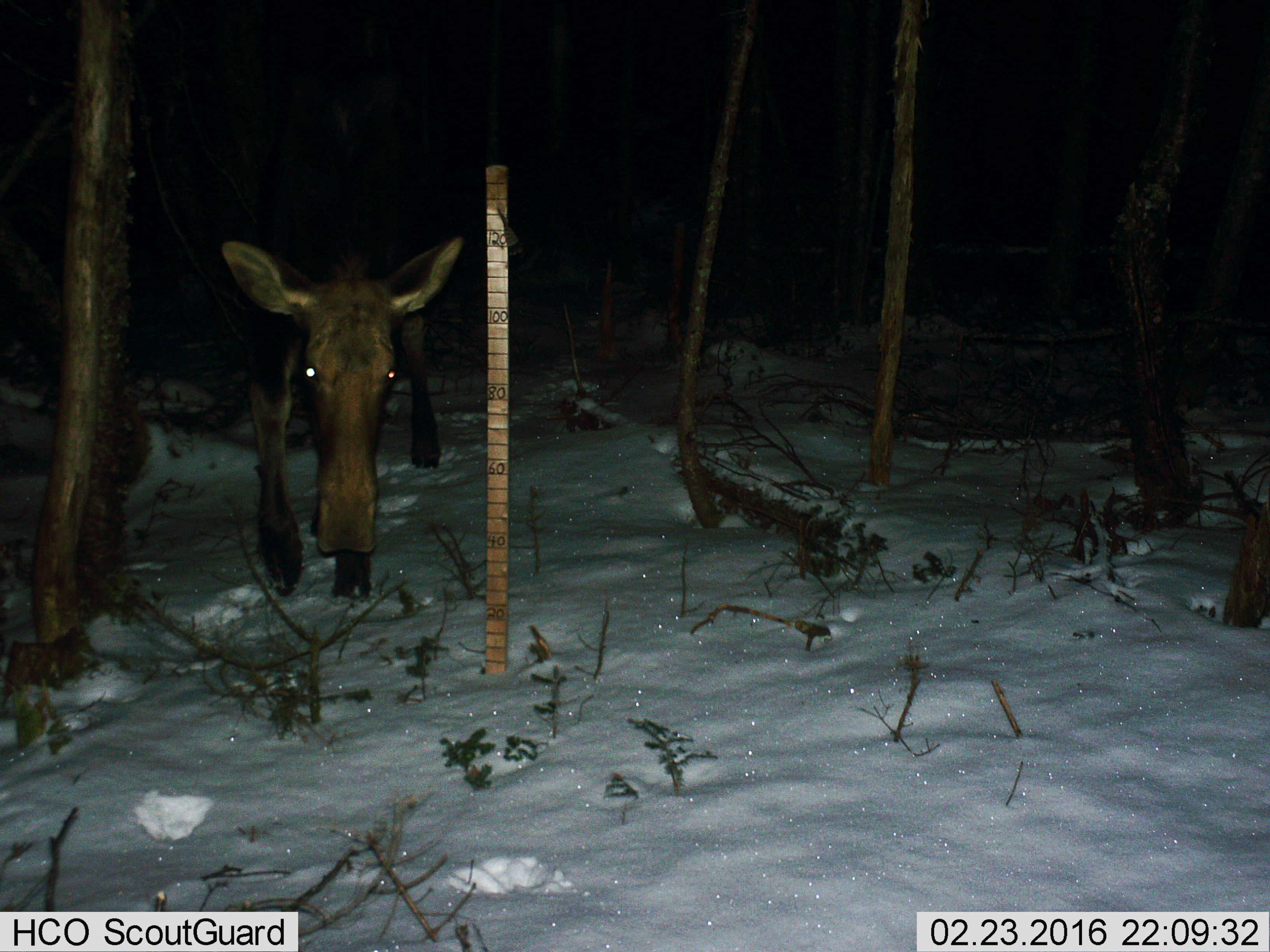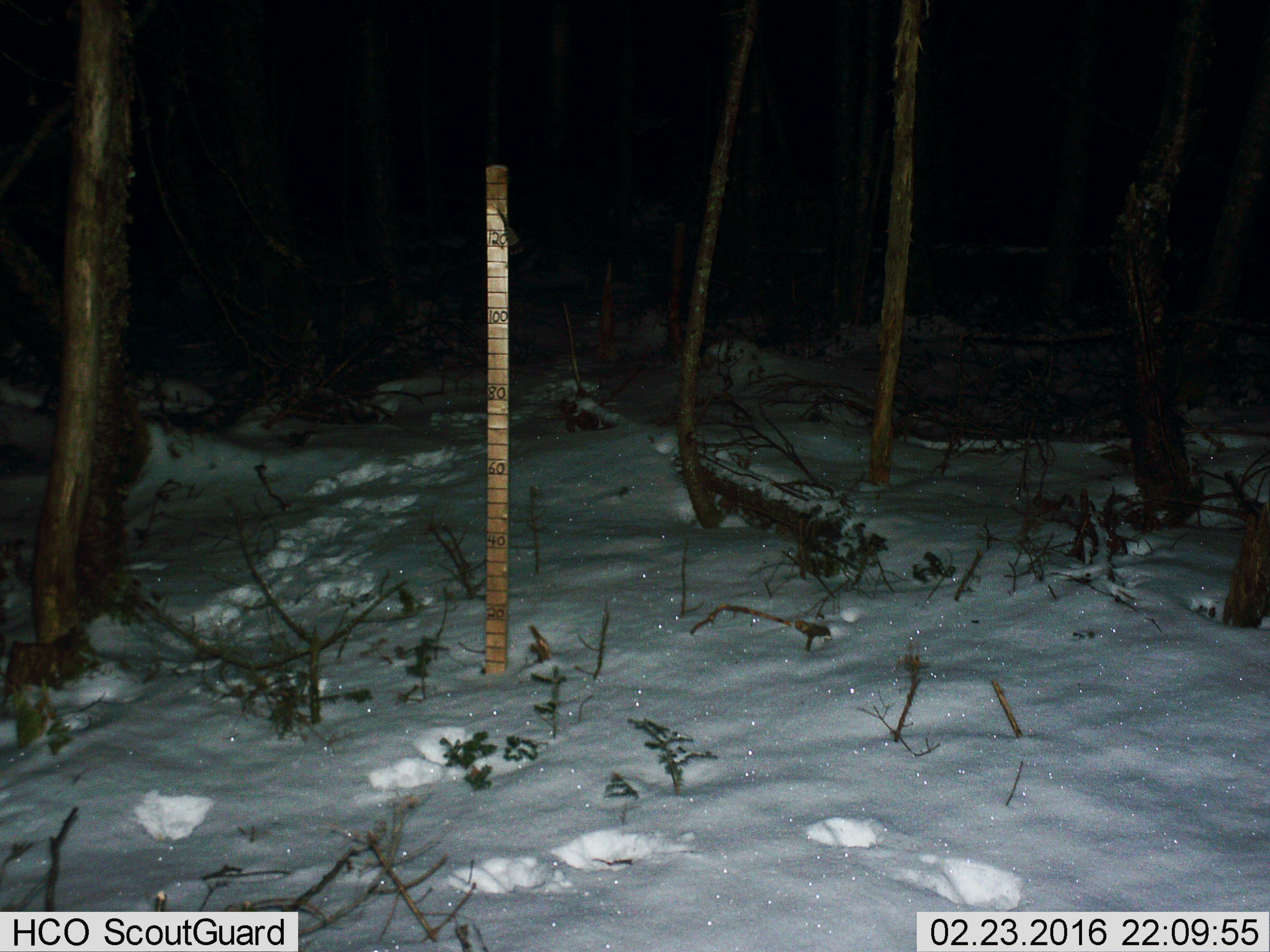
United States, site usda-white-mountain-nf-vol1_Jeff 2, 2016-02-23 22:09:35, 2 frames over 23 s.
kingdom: Animalia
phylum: Chordata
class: Mammalia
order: Artiodactyla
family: Cervidae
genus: Alces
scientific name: Alces alces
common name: moose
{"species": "moose (Alces alces)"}